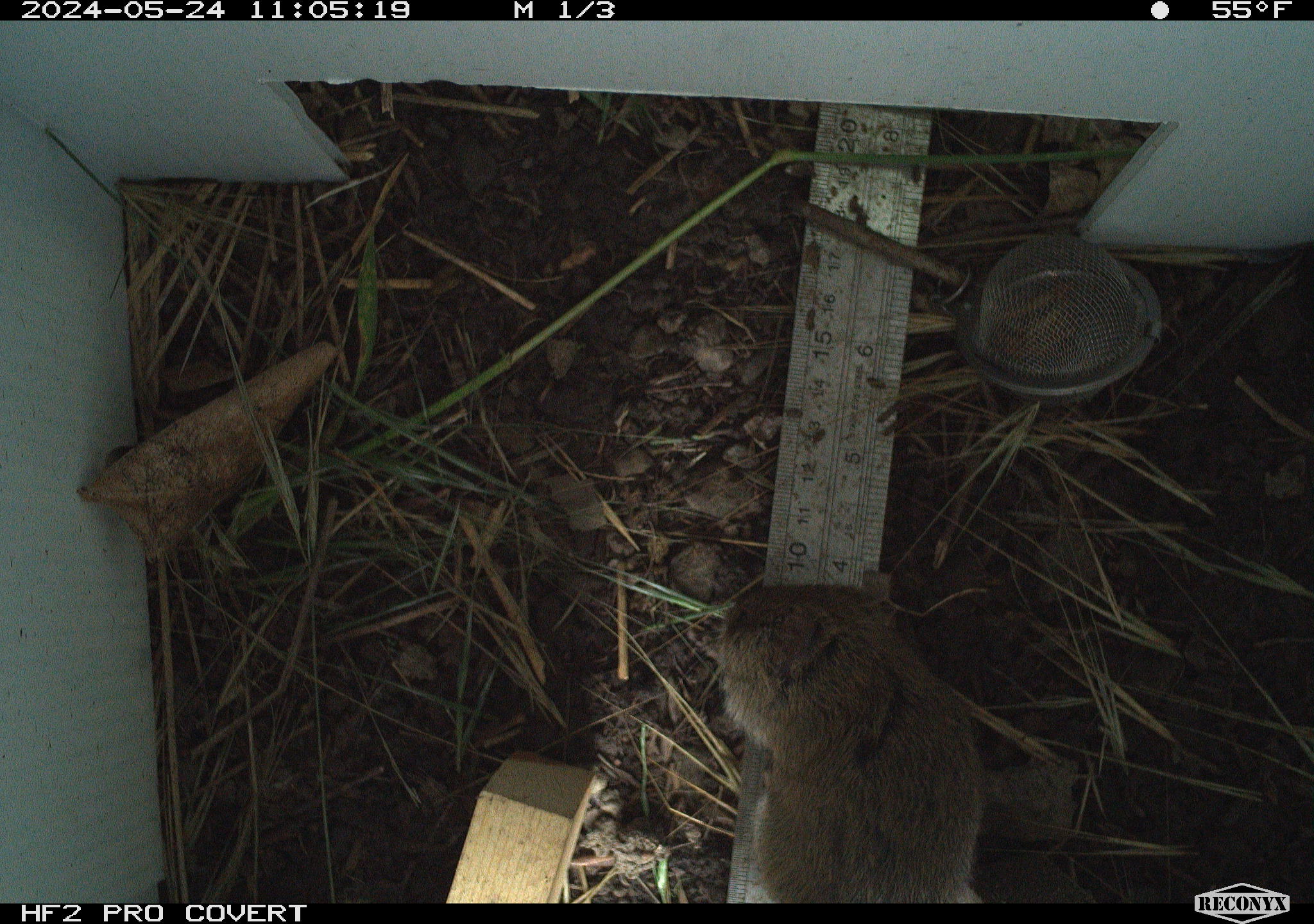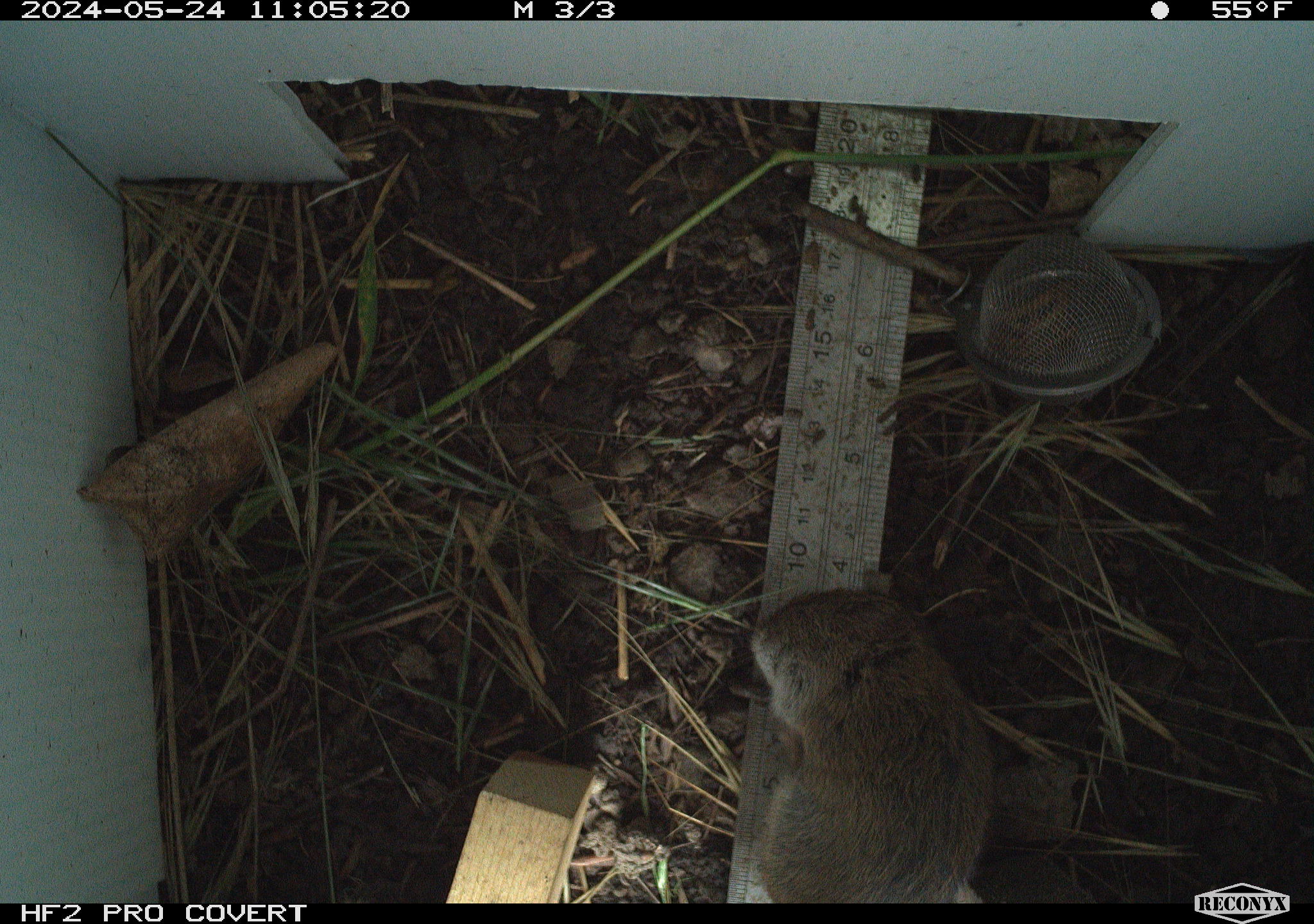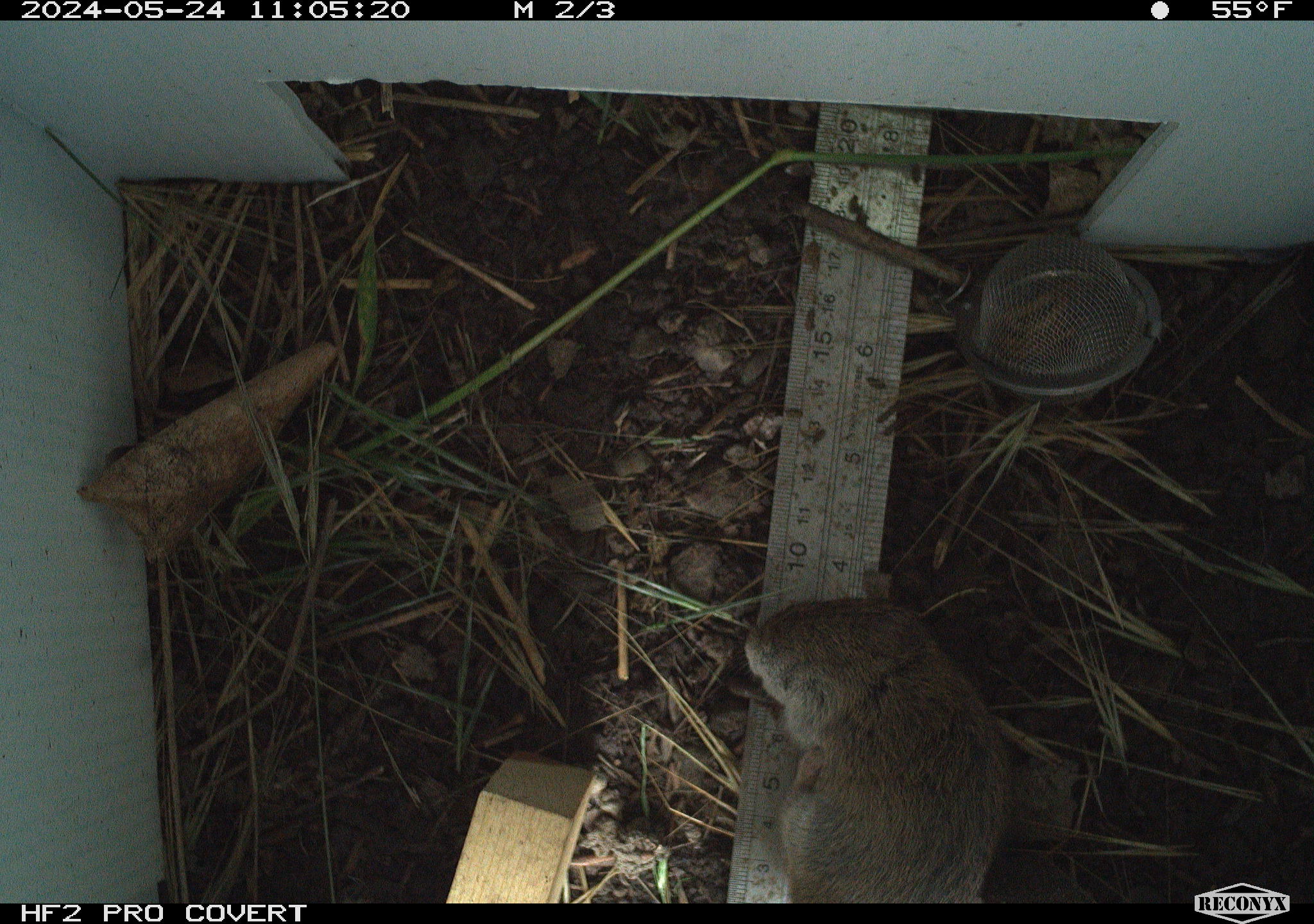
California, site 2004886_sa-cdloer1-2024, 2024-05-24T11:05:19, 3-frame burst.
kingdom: Animalia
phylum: Chordata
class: Mammalia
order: Rodentia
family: Cricetidae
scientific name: Arvicolinae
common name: voles, lemmings, and muskrats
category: arvicolinae subfamily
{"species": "arvicolinae subfamily (voles, lemmings, and muskrats) (Arvicolinae)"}